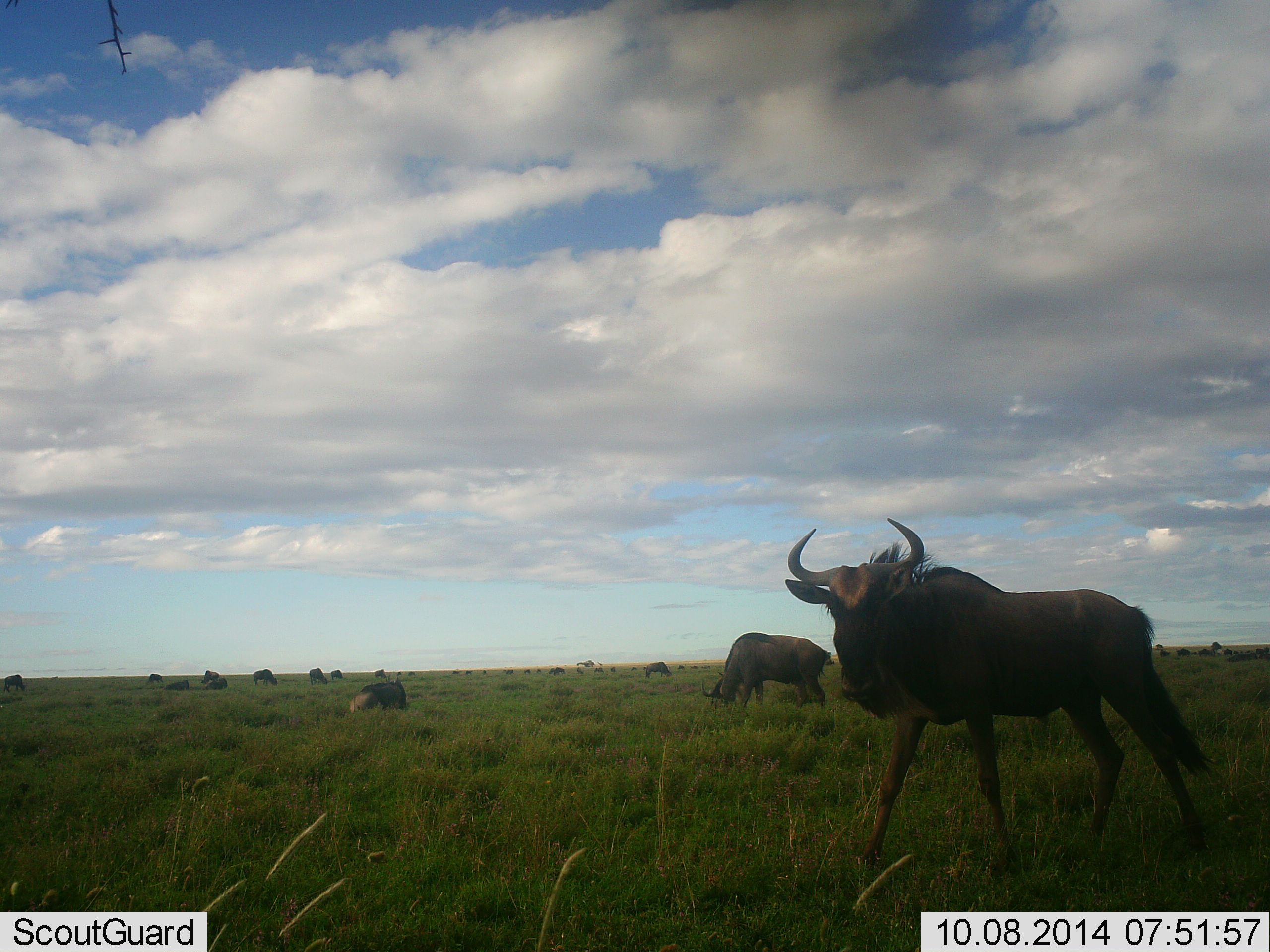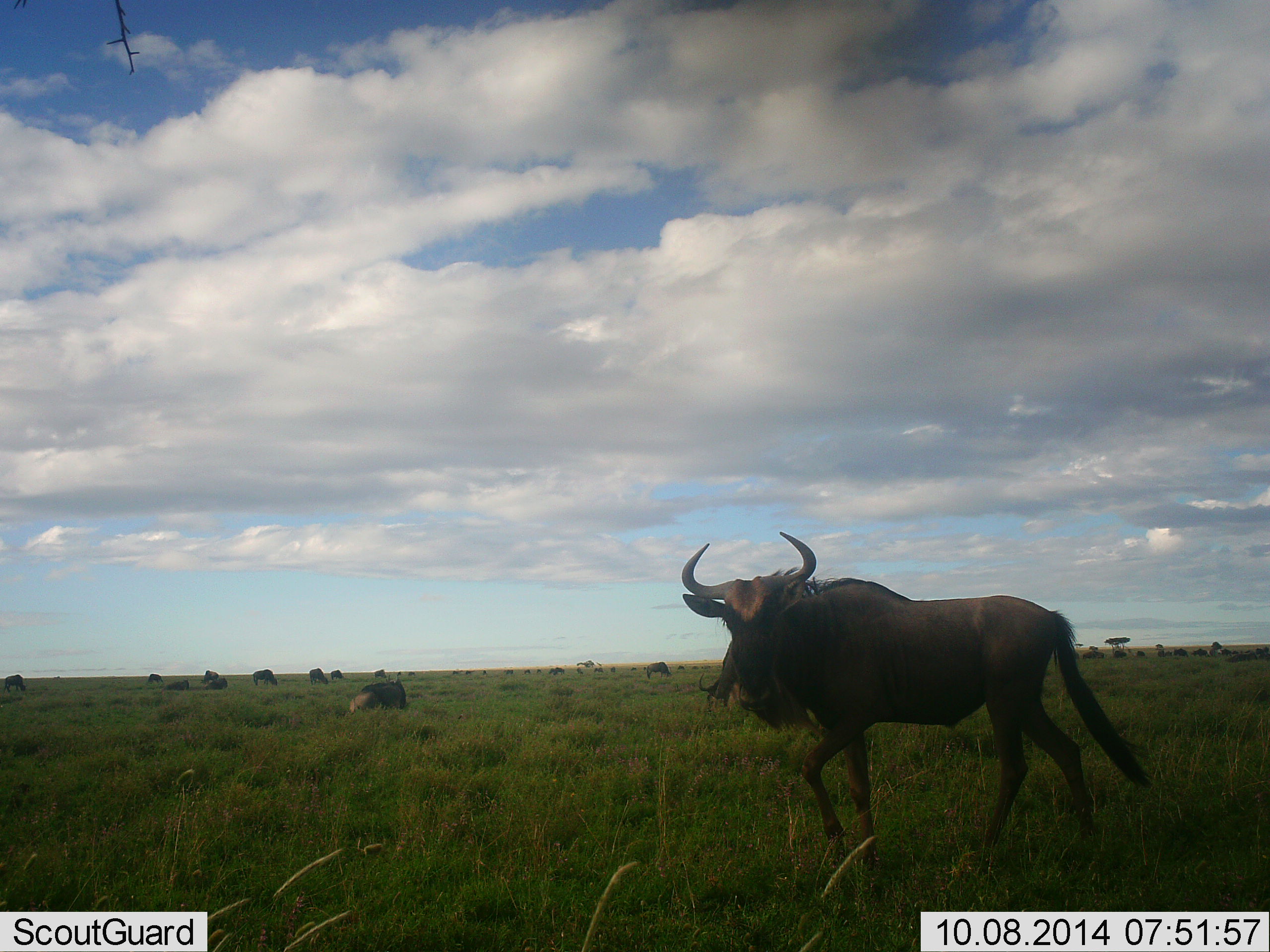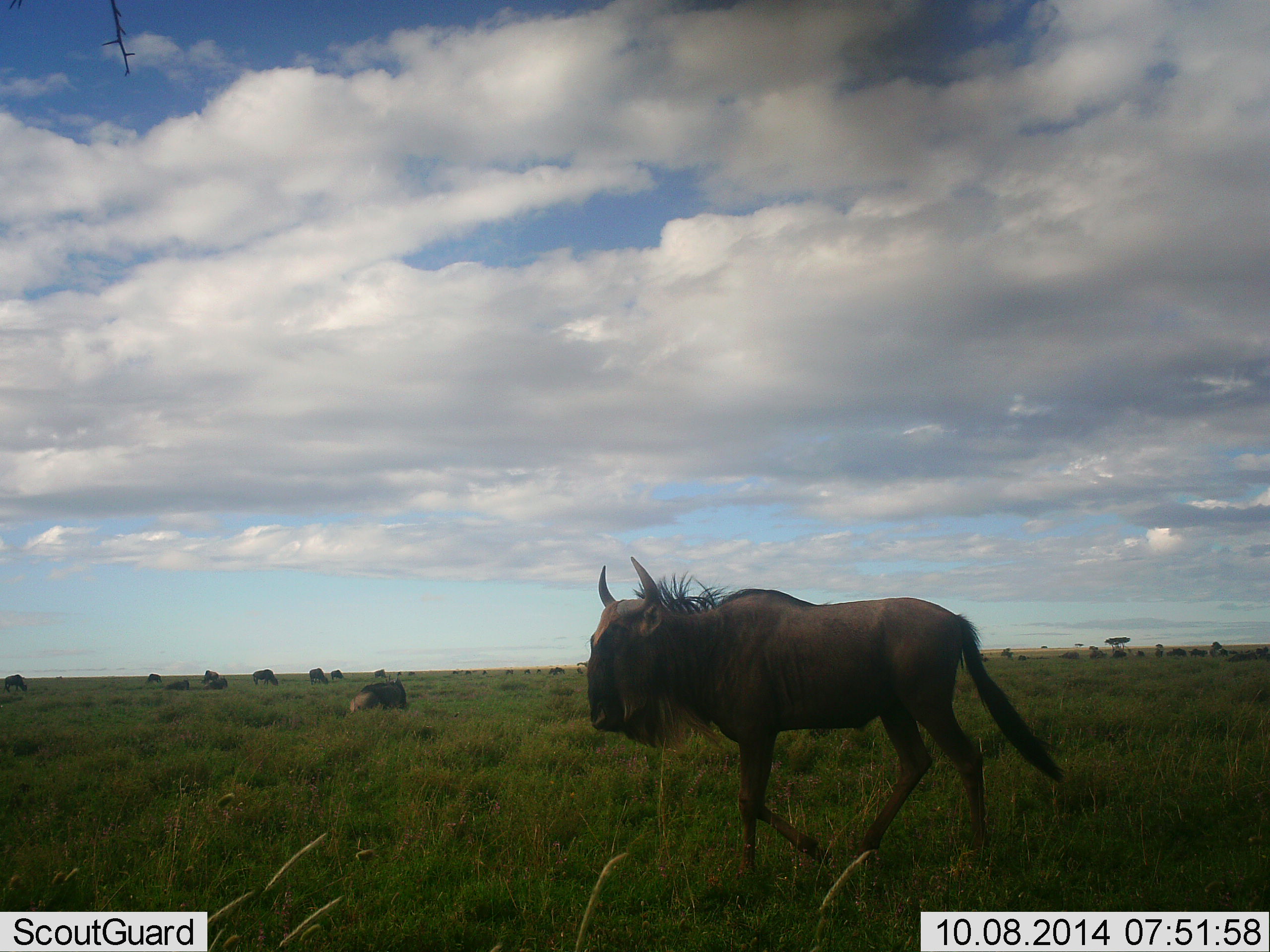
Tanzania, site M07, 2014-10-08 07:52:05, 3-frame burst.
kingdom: Animalia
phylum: Chordata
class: Mammalia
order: Artiodactyla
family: Bovidae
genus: Connochaetes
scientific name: Connochaetes taurinus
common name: blue wildebeest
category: wildebeest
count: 11-50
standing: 40%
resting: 30%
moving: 100%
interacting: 0%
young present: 0%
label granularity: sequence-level